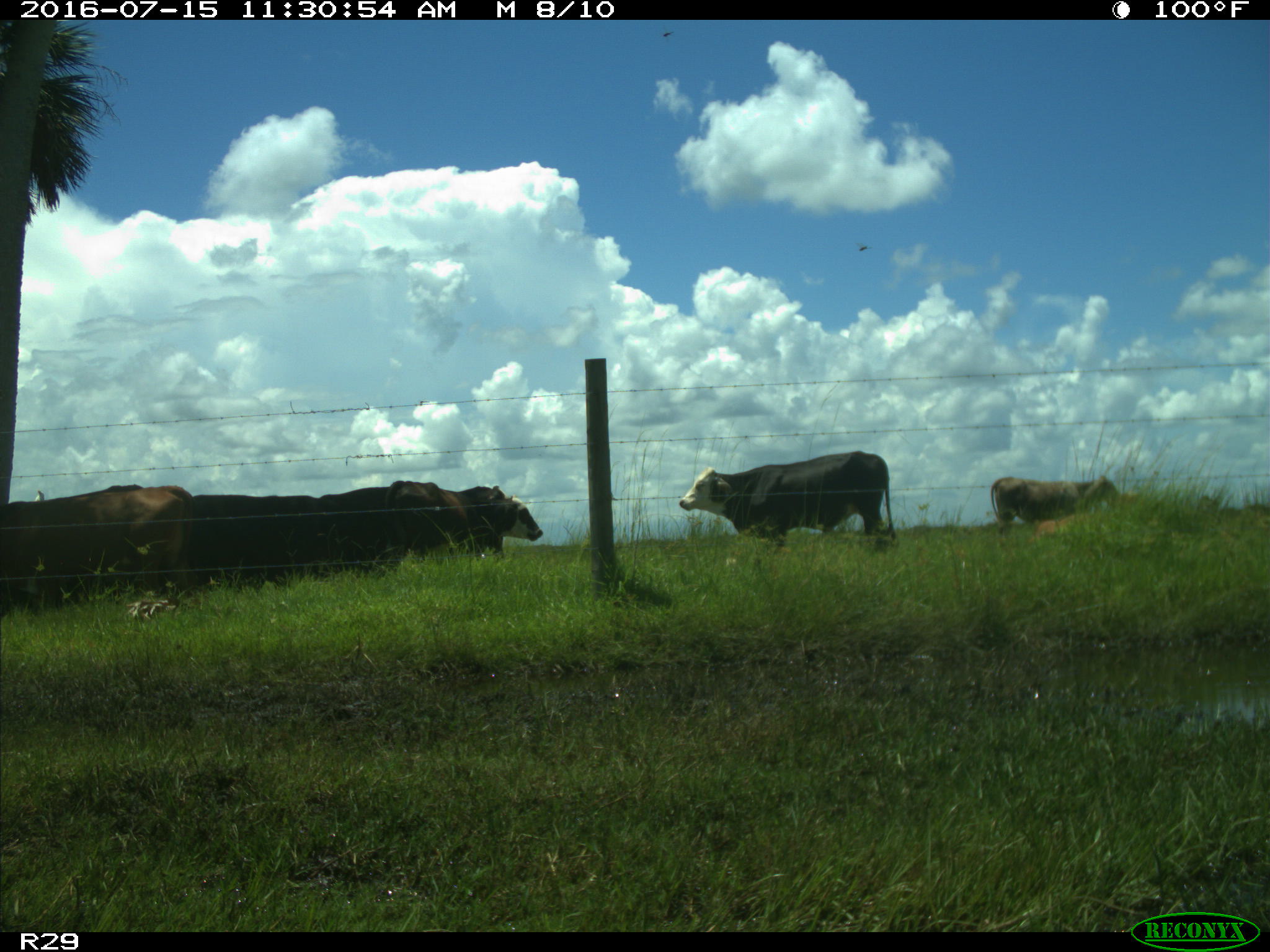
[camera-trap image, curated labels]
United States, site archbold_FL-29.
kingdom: Animalia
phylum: Chordata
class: Mammalia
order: Artiodactyla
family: Bovidae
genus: Bos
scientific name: Bos taurus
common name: domestic cow